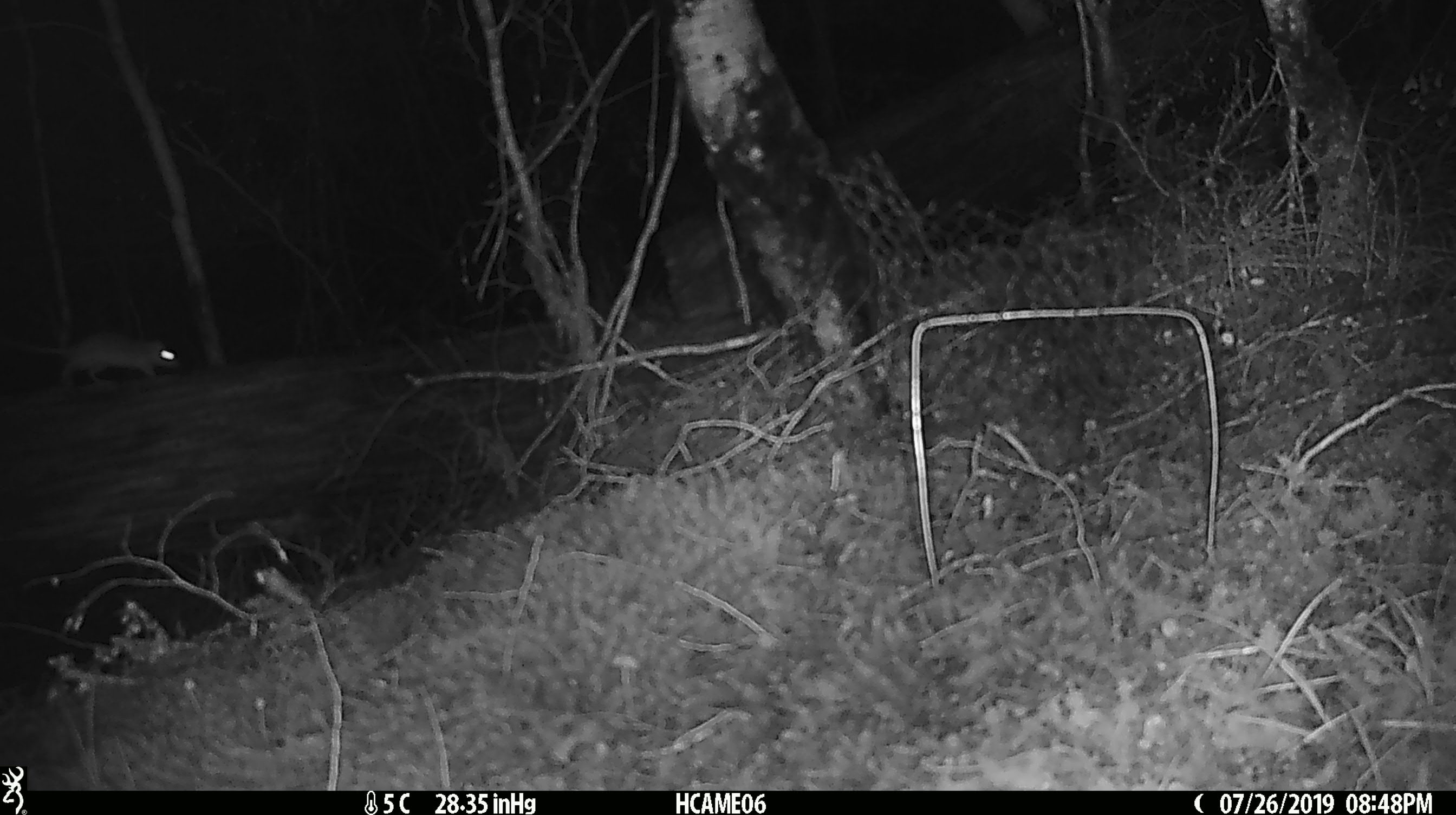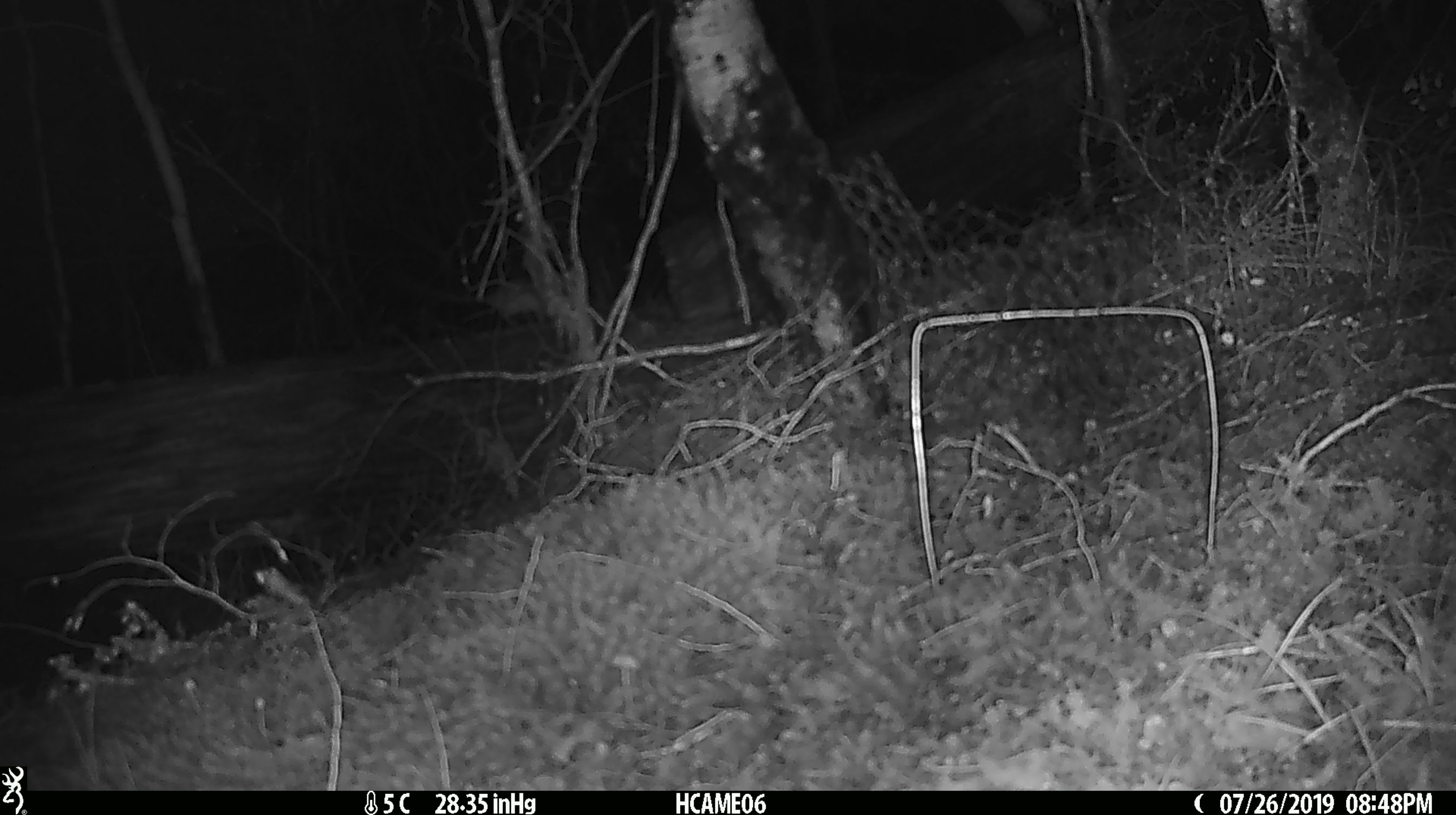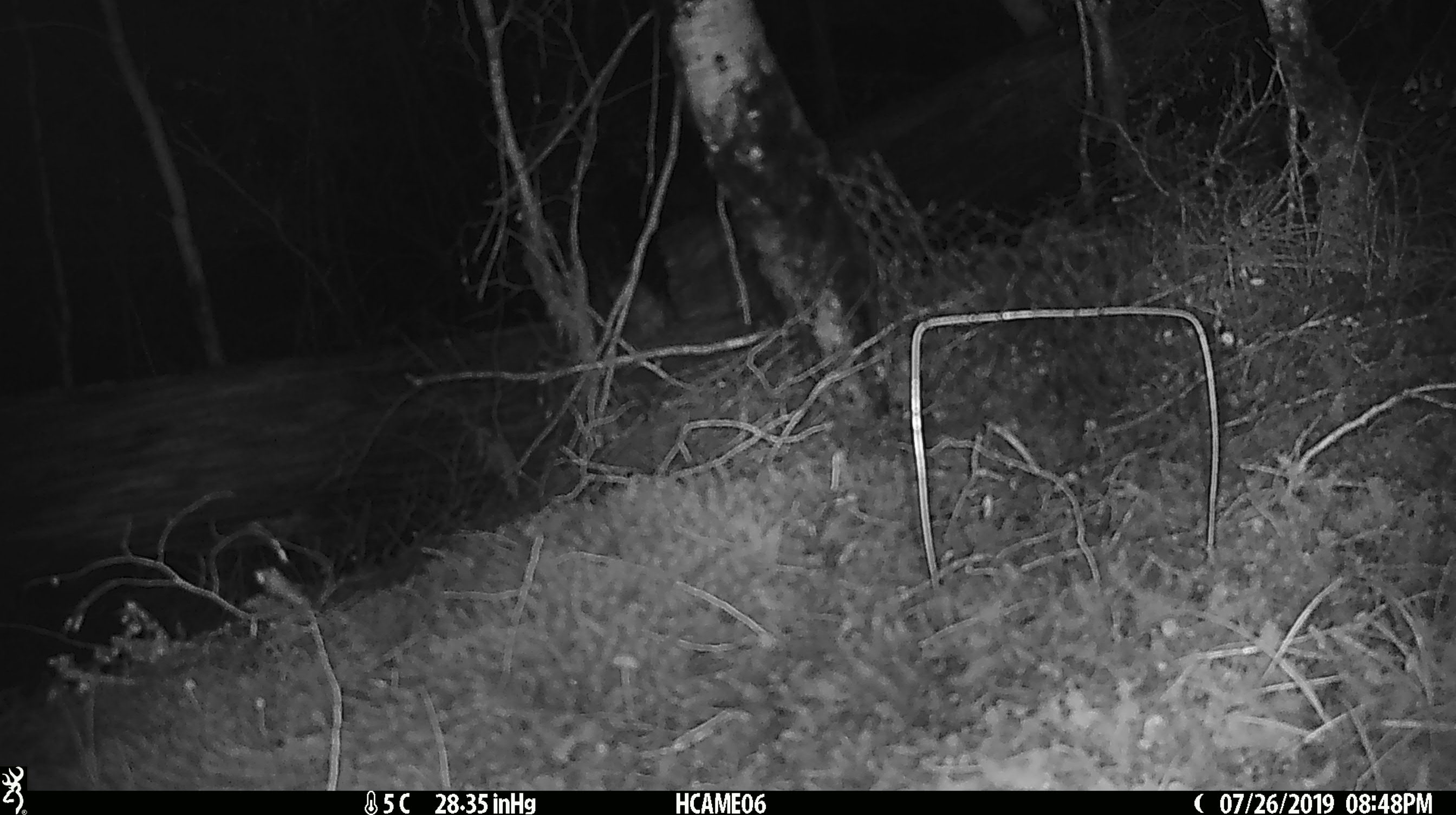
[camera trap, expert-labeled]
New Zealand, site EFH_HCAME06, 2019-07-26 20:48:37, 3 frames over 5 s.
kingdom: Animalia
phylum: Chordata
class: Mammalia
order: Rodentia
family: Muridae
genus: Mus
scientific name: Mus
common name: mouse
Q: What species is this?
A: Mouse (Mus).